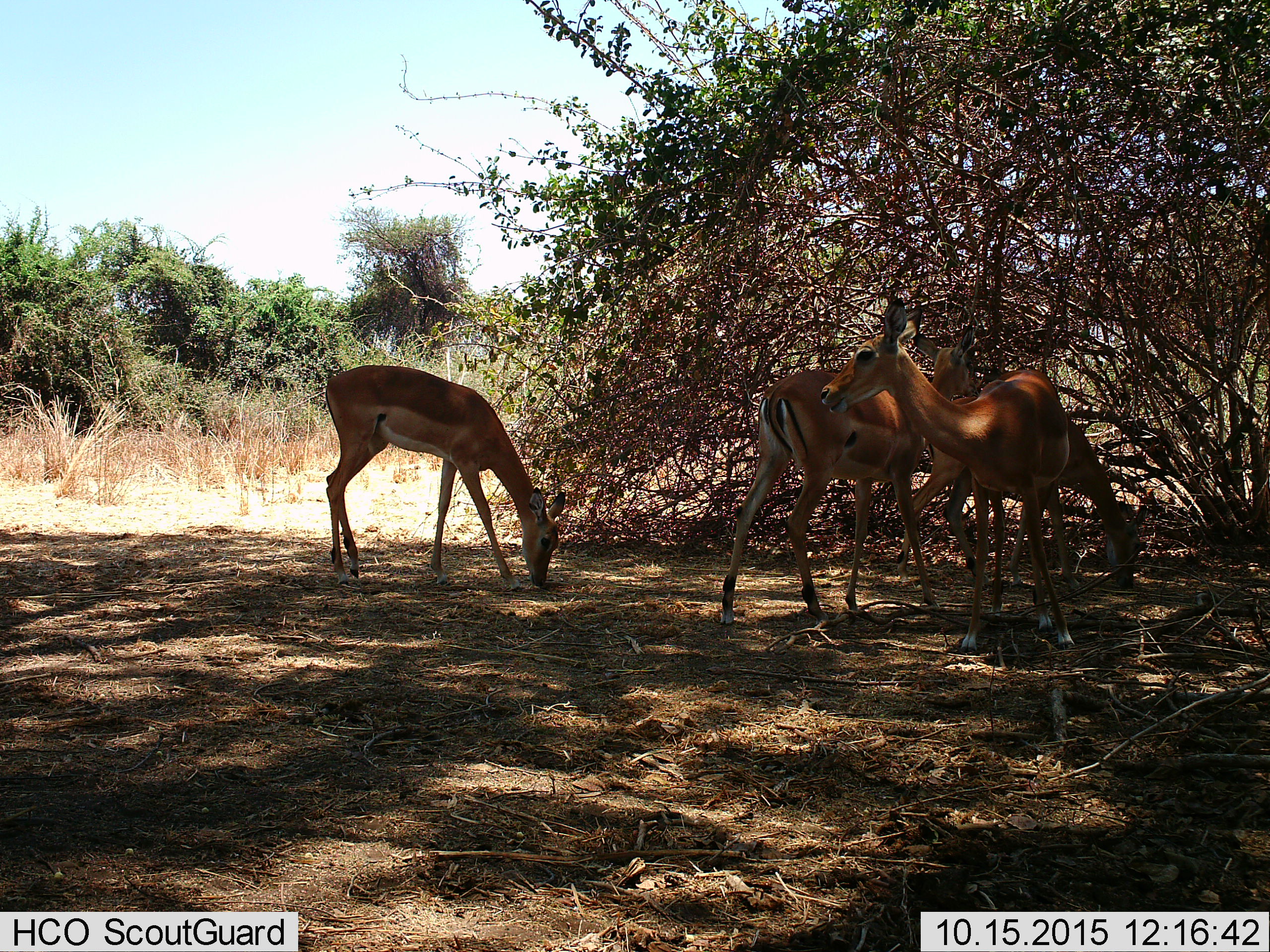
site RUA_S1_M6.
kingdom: Animalia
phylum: Chordata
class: Mammalia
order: Artiodactyla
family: Bovidae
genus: Aepyceros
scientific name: Aepyceros melampus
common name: impala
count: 4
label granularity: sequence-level